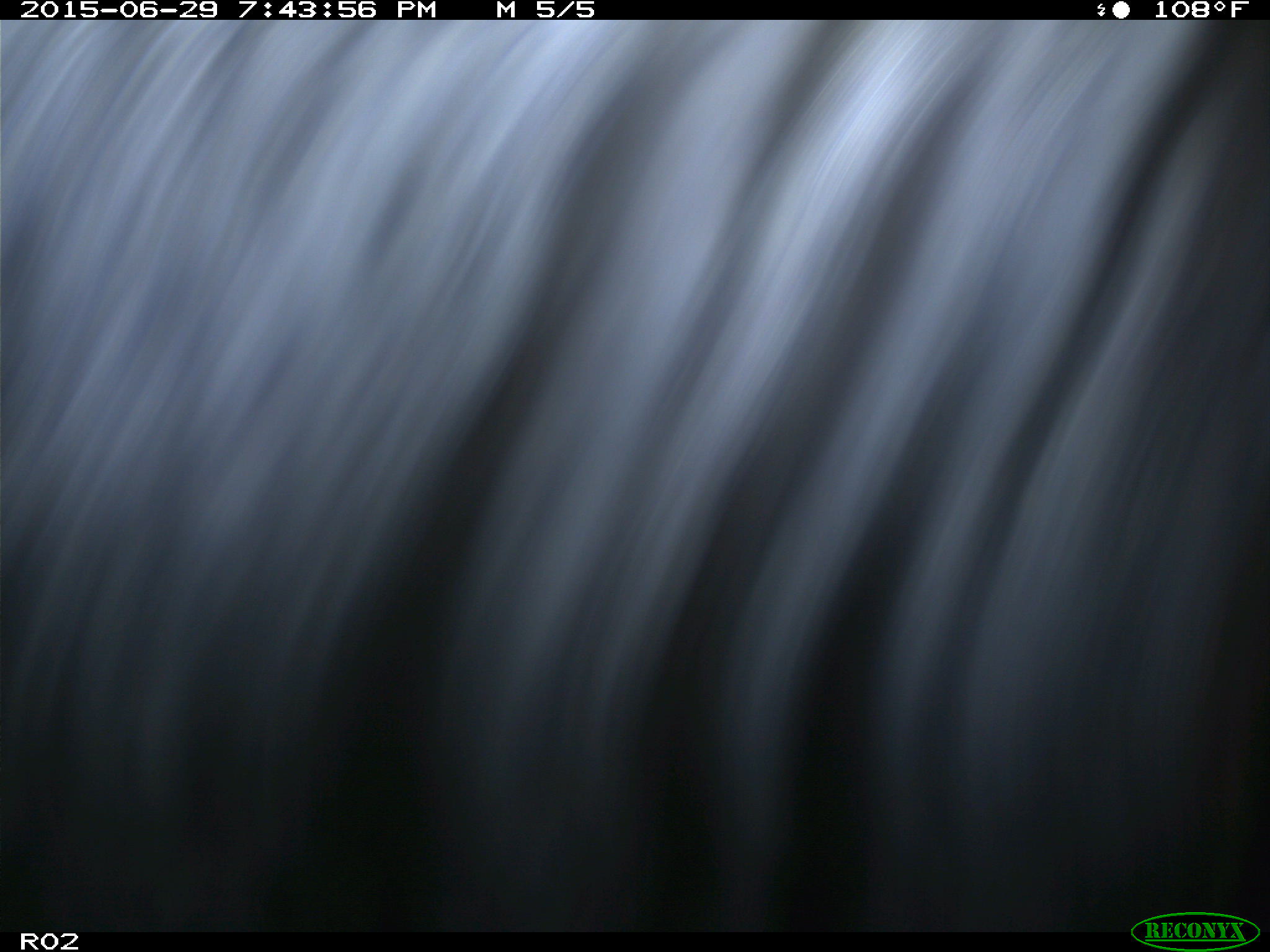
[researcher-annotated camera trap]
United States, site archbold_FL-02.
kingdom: Animalia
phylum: Chordata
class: Mammalia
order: Artiodactyla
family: Bovidae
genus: Bos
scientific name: Bos taurus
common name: domestic cow